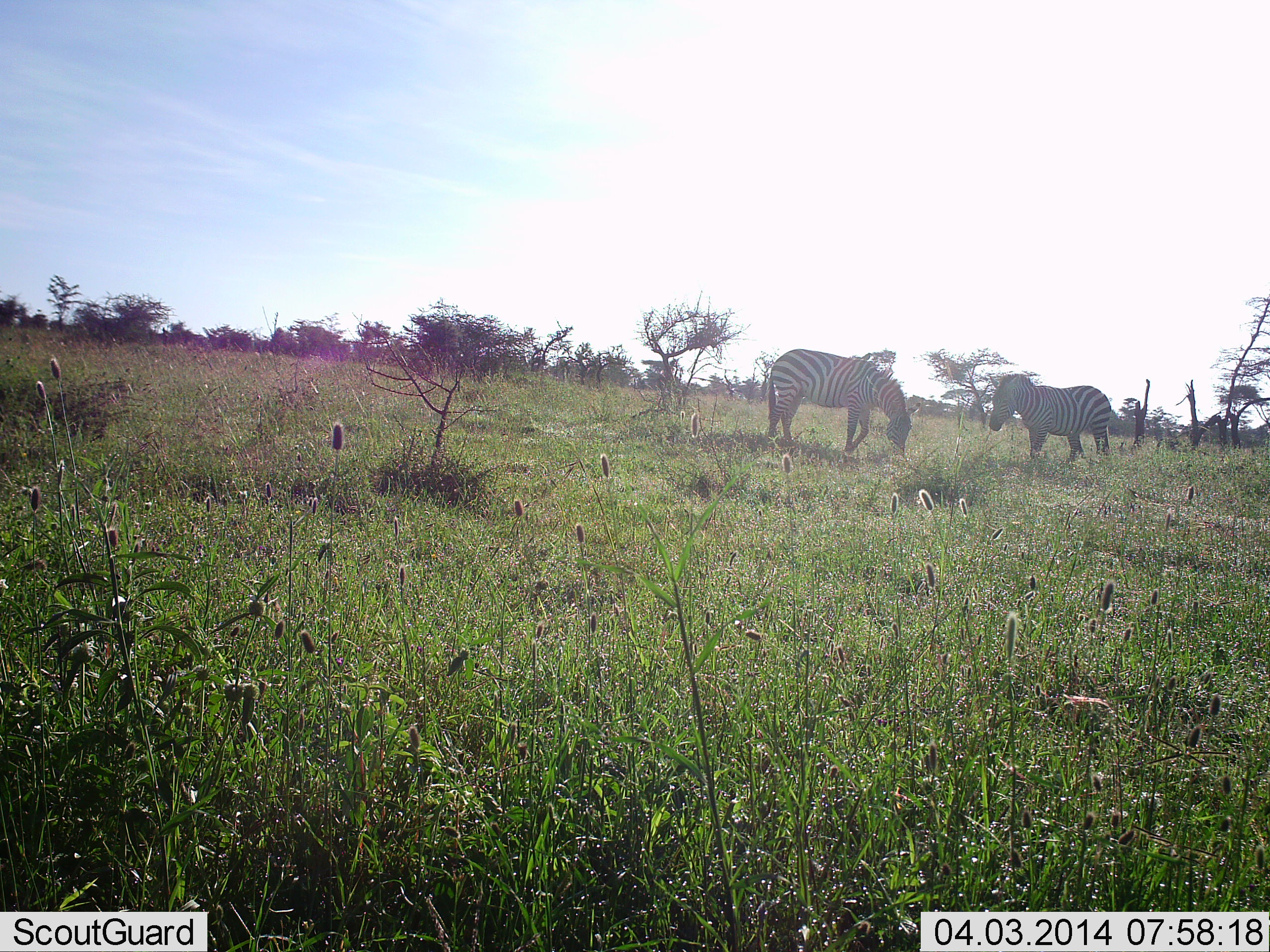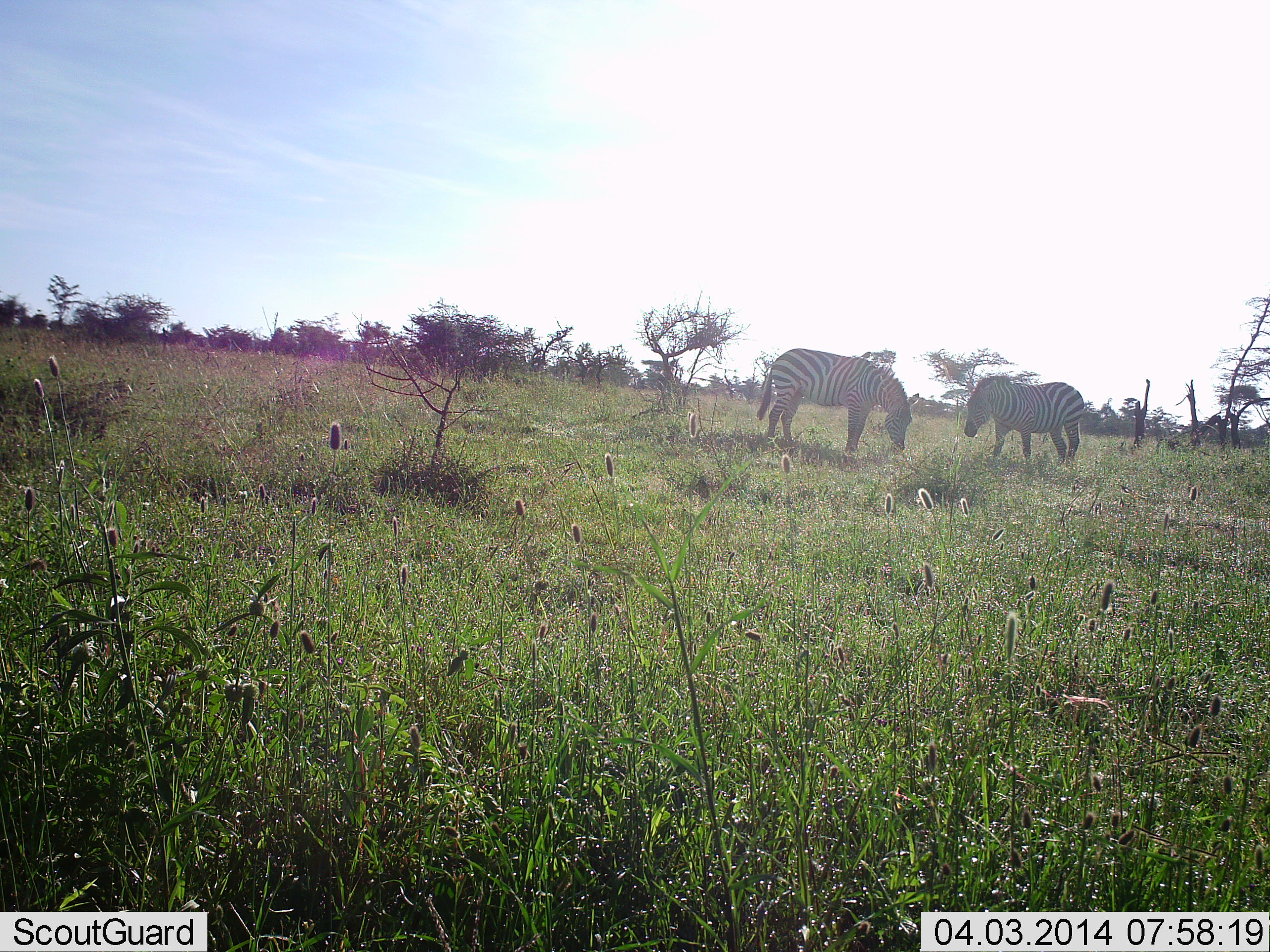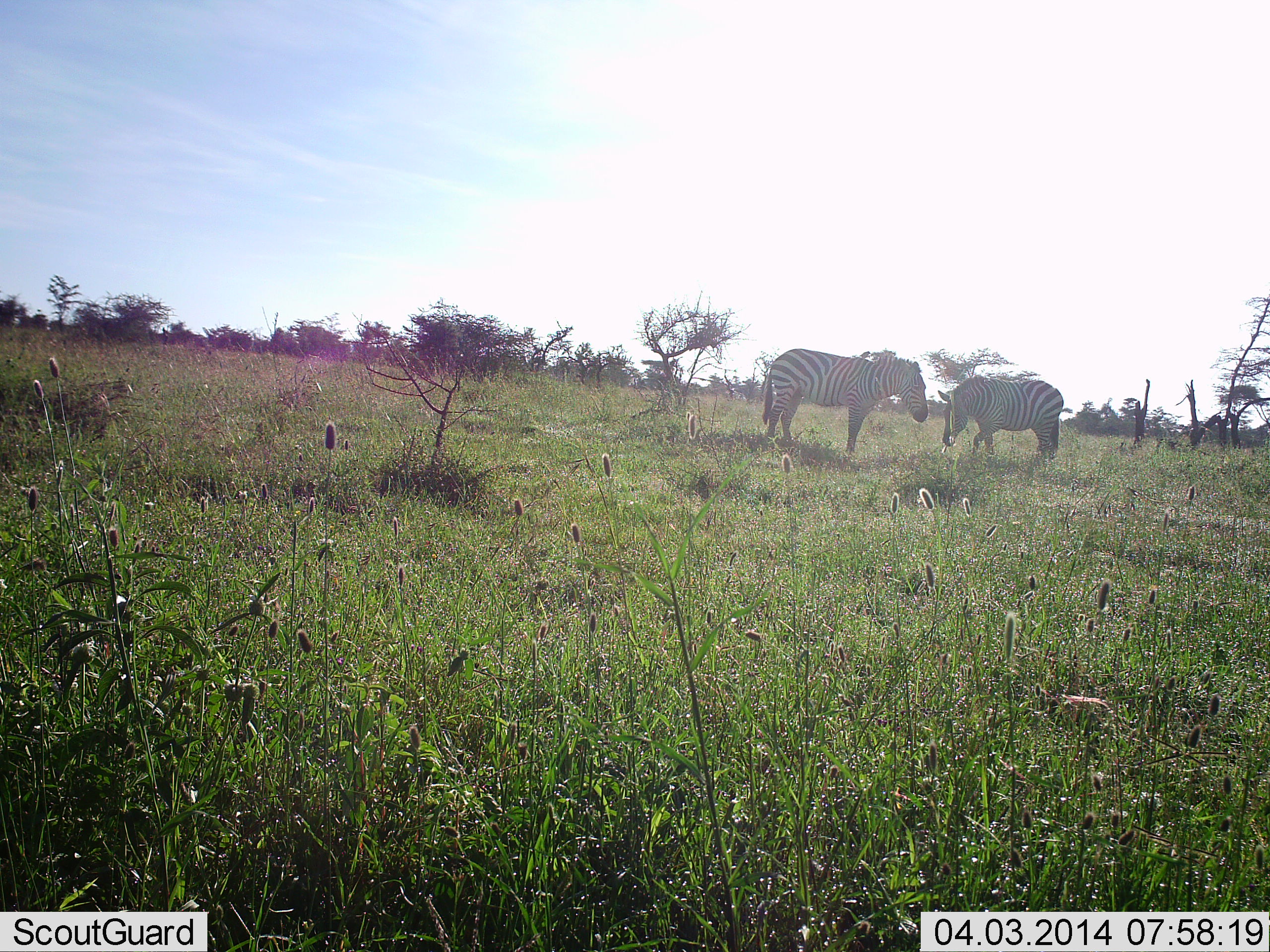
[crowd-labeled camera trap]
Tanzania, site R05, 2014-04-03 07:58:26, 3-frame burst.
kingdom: Animalia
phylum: Chordata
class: Mammalia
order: Perissodactyla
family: Equidae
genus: Equus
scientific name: Equus quagga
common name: plains zebra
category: zebra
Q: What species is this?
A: Zebra (plains zebra) (Equus quagga).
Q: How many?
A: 2.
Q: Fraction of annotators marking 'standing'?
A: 50%.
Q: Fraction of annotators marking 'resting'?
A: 0%.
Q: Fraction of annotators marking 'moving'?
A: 30%.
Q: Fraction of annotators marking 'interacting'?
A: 0%.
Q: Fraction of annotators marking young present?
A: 0%.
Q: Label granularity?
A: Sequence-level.